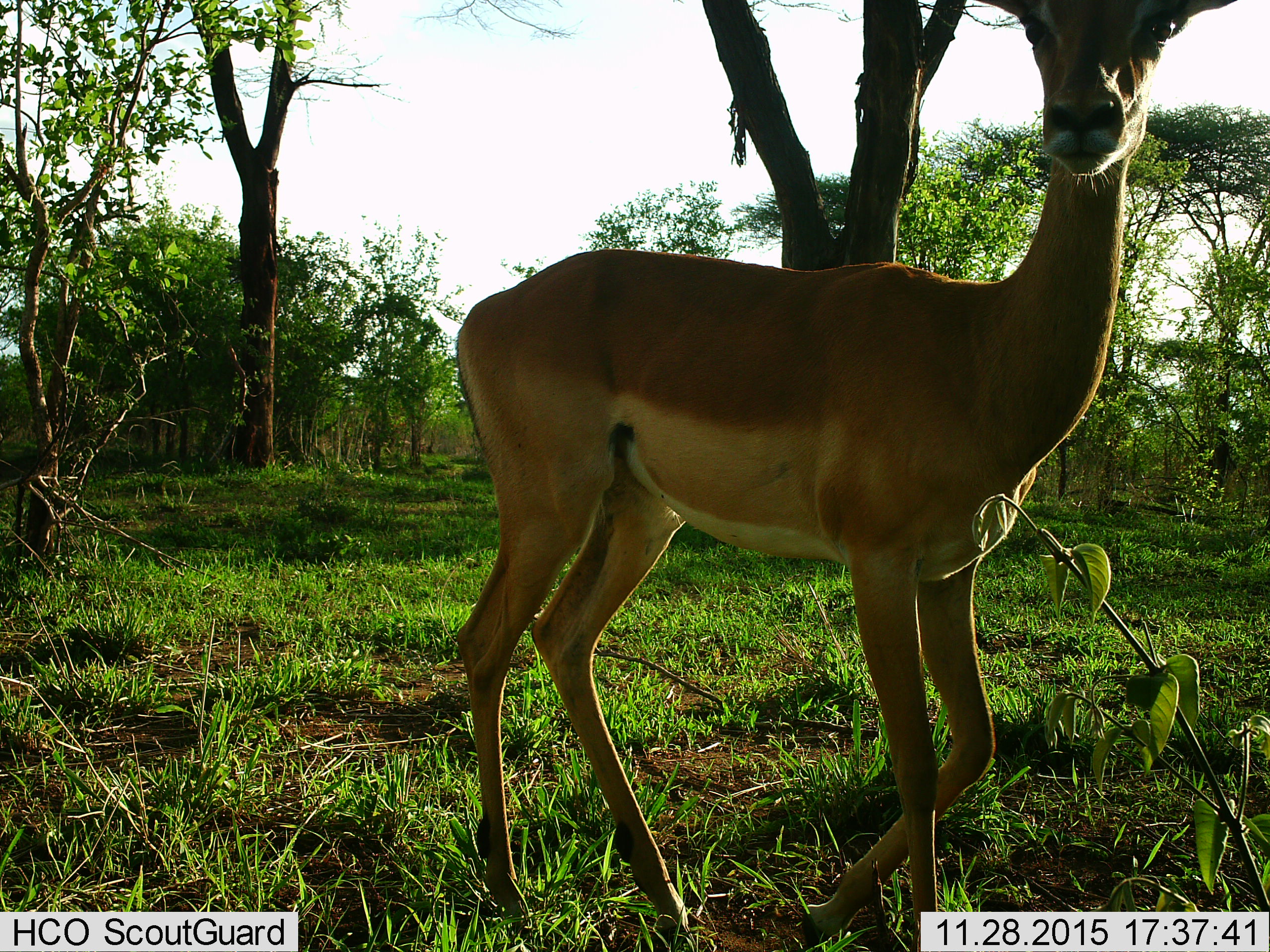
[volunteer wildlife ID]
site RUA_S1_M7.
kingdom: Animalia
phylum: Chordata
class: Mammalia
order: Artiodactyla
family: Bovidae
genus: Aepyceros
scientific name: Aepyceros melampus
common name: impala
Impala (Aepyceros melampus), count 1. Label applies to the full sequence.